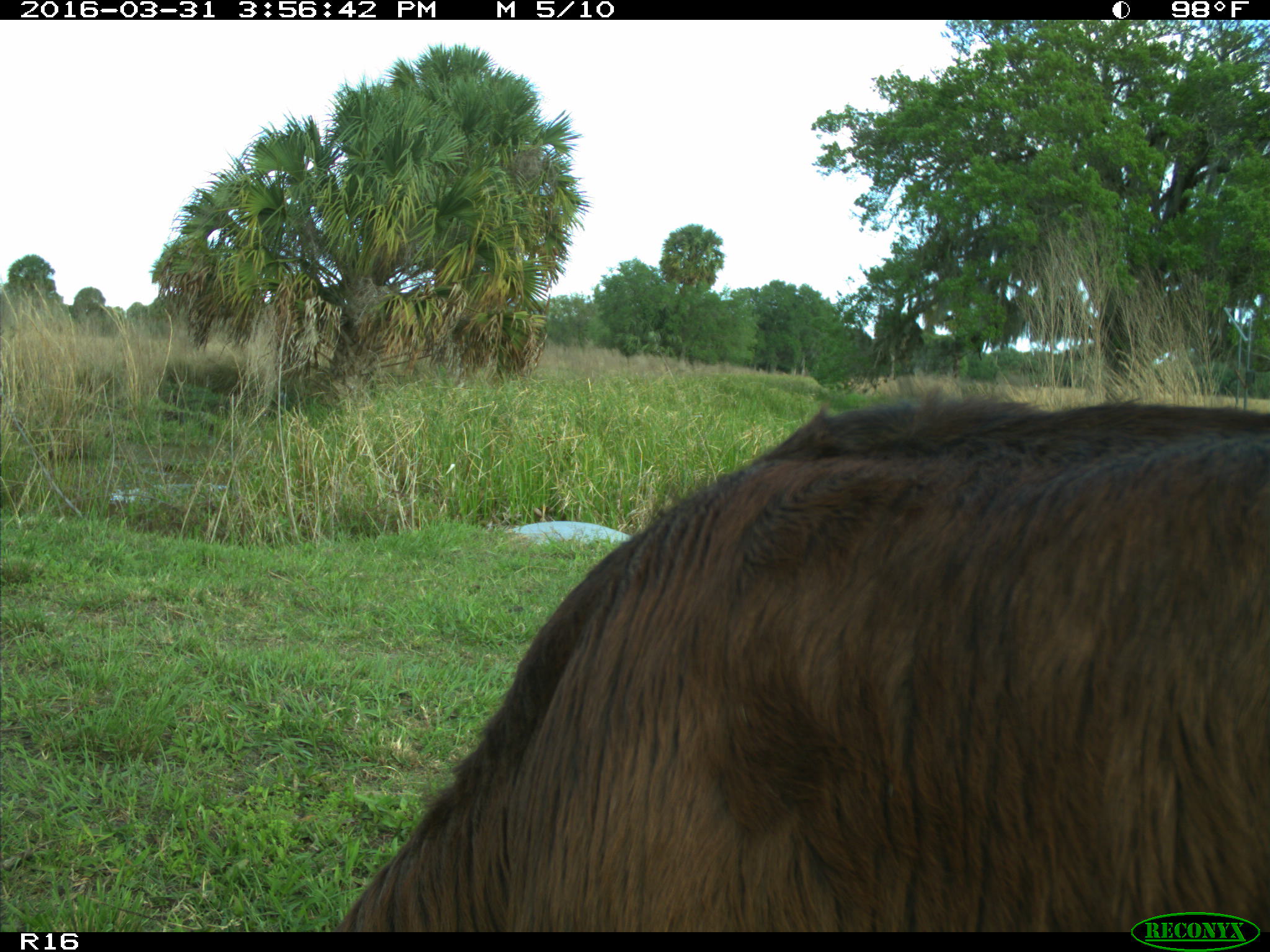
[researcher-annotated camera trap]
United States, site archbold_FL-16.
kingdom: Animalia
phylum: Chordata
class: Mammalia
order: Artiodactyla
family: Bovidae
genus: Bos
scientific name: Bos taurus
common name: domestic cow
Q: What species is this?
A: Bos taurus (domestic cow).